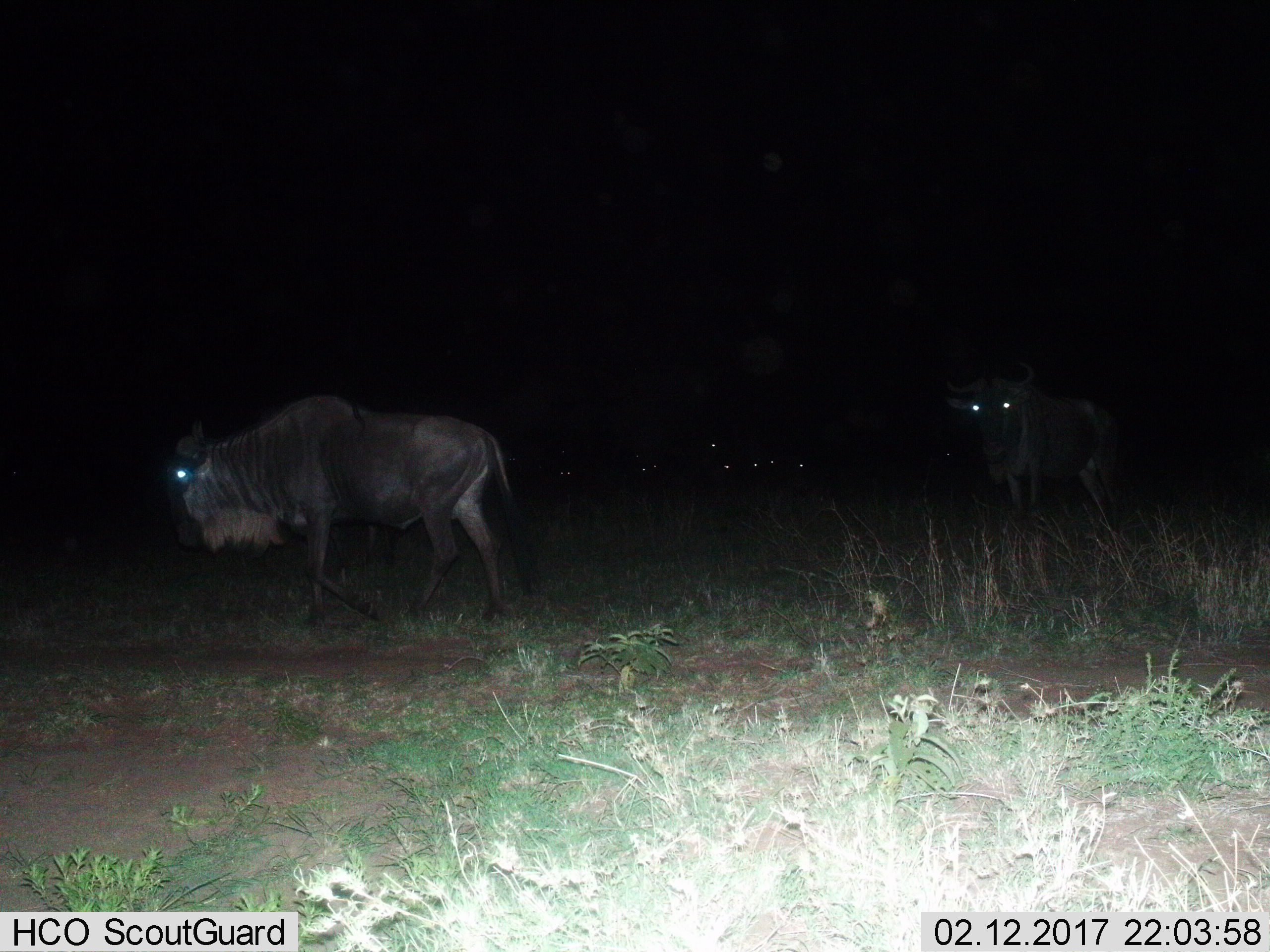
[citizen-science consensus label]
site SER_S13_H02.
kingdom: Animalia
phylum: Chordata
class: Mammalia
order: Artiodactyla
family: Bovidae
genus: Connochaetes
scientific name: Connochaetes taurinus taurinus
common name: blue wildebeest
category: wildebeestblue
Wildebeestblue (blue wildebeest) (Connochaetes taurinus taurinus), count 9. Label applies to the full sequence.